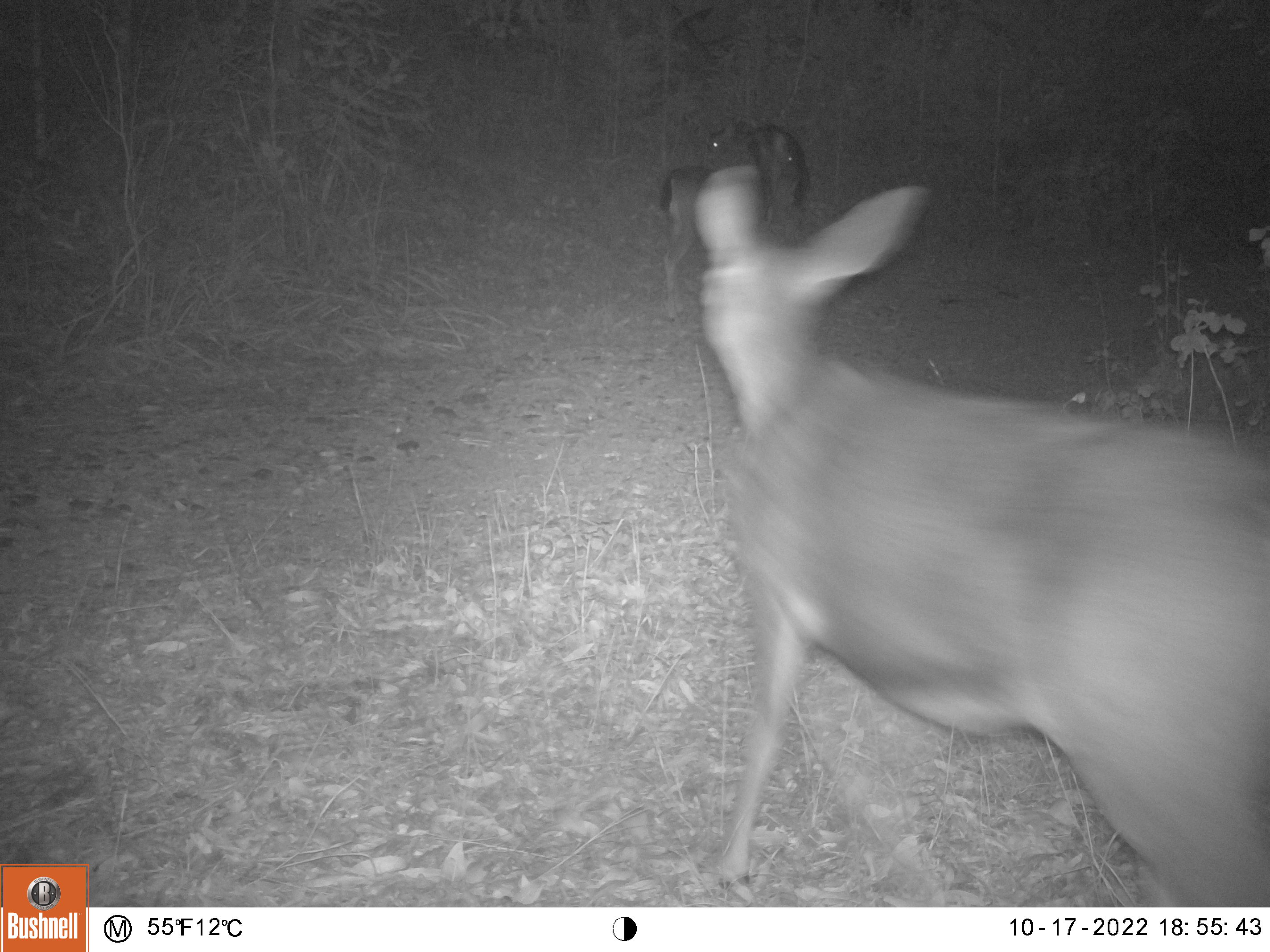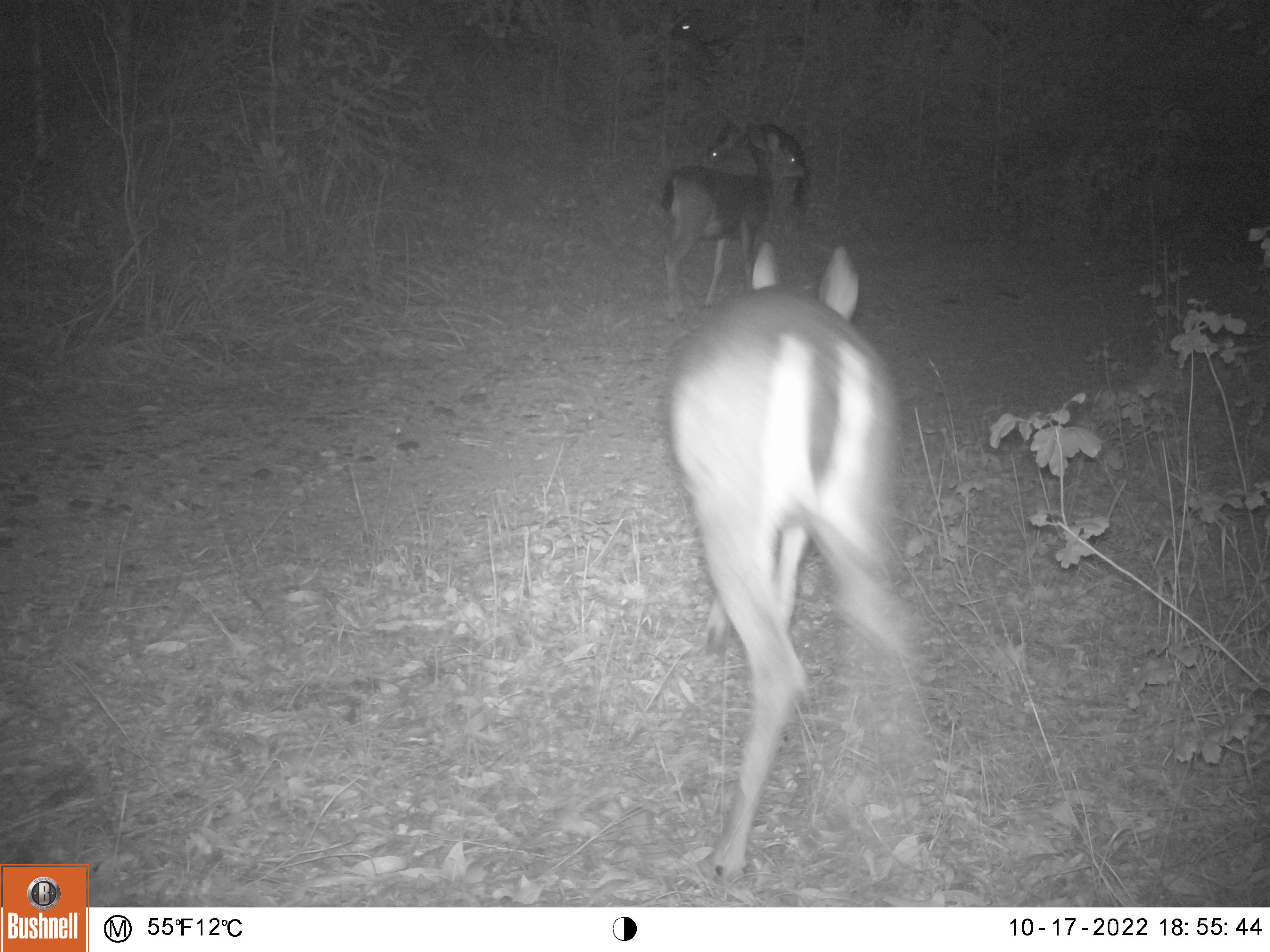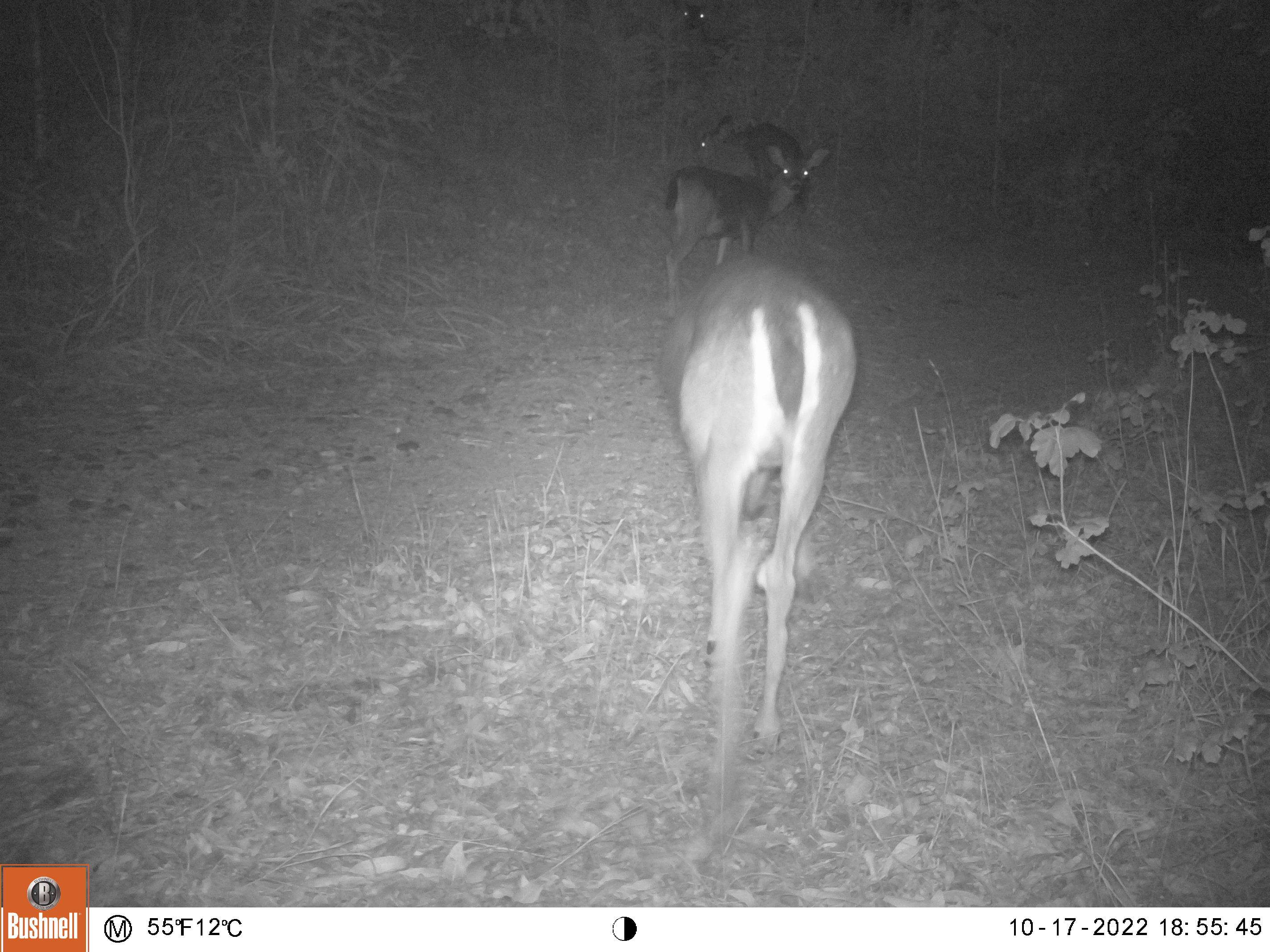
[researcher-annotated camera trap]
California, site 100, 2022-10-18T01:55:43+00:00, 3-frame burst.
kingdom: Animalia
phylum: Chordata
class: Mammalia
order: Artiodactyla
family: Cervidae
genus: Odocoileus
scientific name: Odocoileus hemionus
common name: mule deer